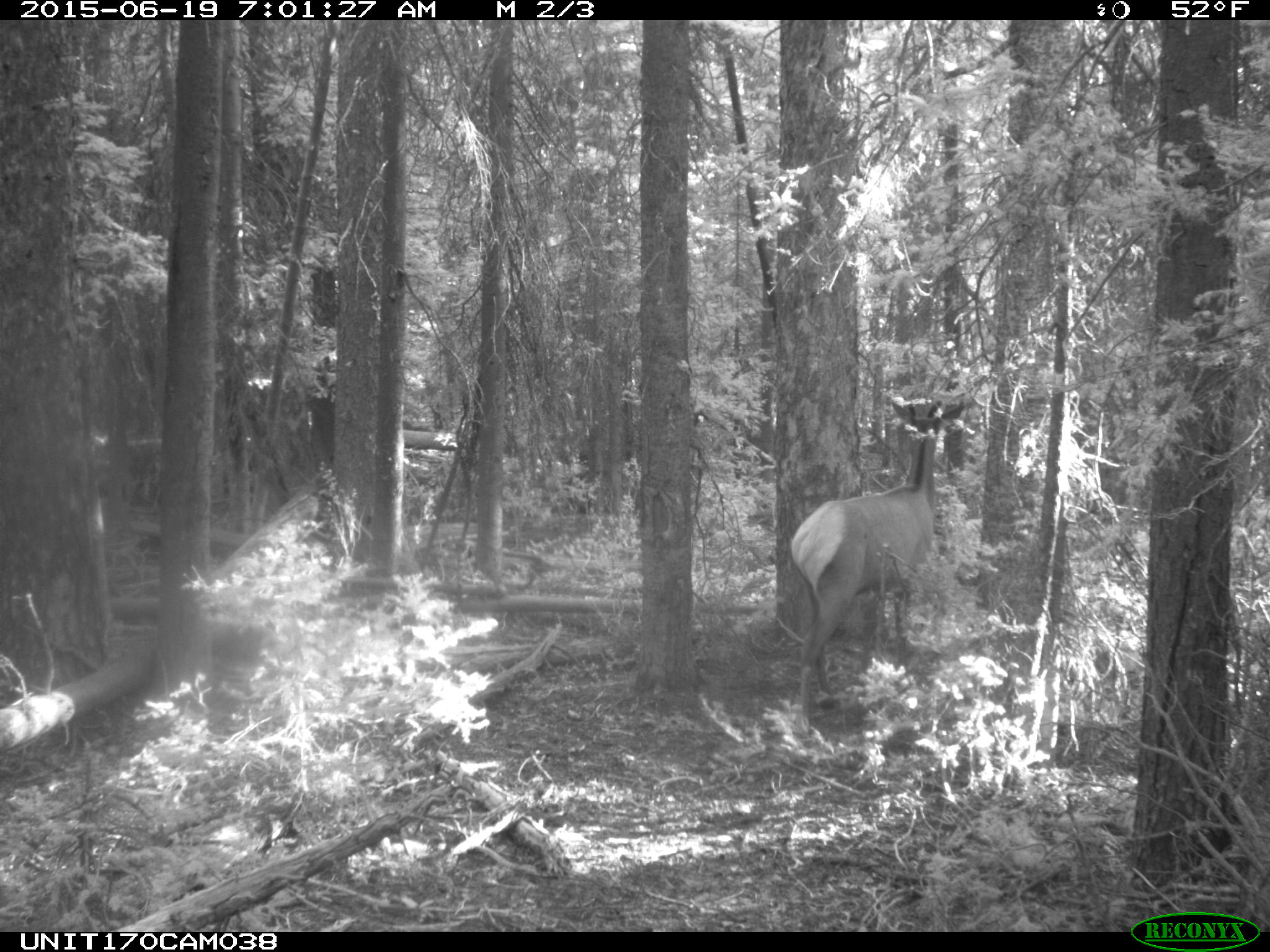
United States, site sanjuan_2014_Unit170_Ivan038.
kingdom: Animalia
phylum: Chordata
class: Mammalia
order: Artiodactyla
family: Cervidae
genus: Cervus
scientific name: Cervus elaphus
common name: red deer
Cervus elaphus (red deer).